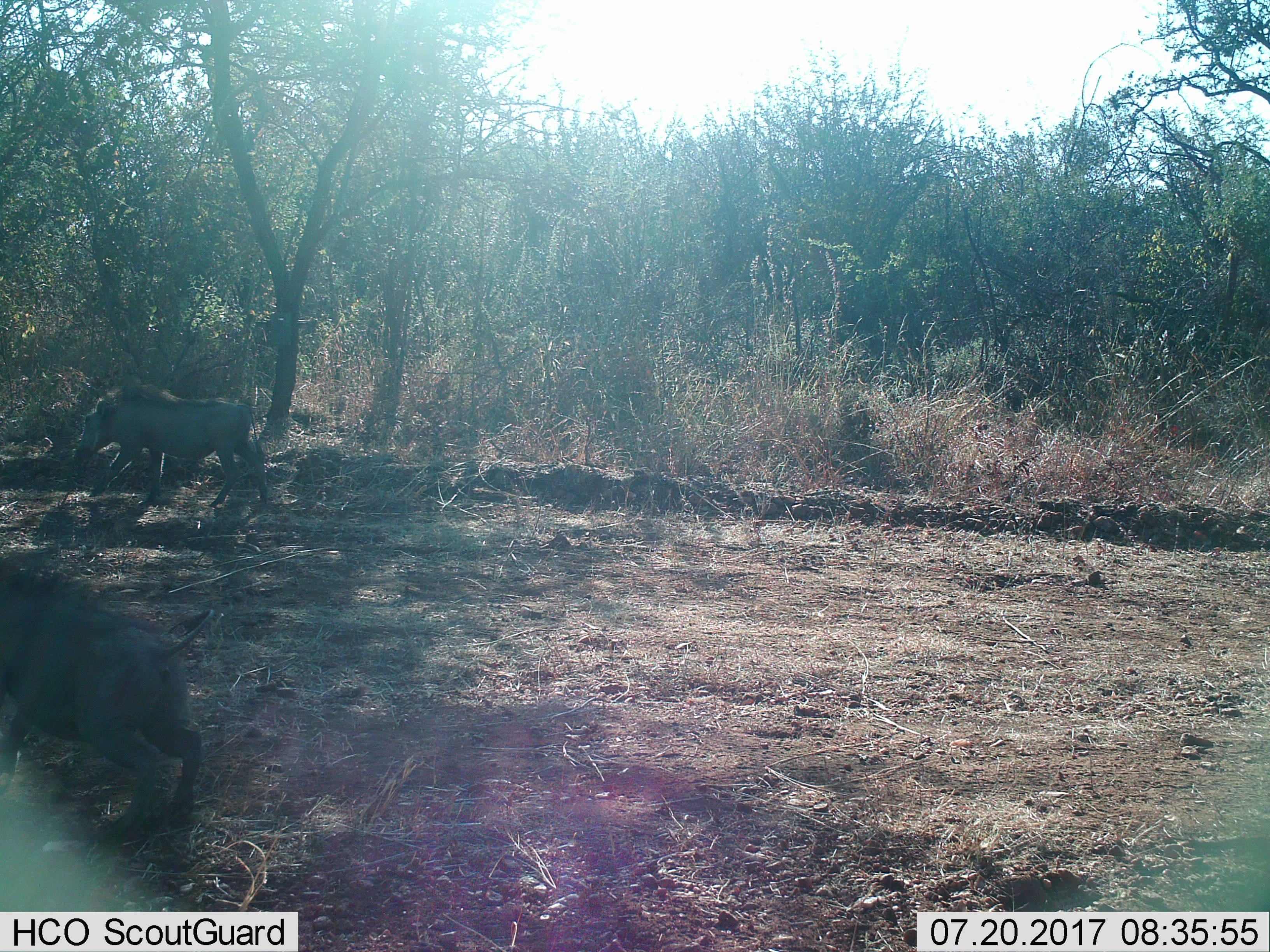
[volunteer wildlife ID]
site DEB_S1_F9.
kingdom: Animalia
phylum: Chordata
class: Mammalia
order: Artiodactyla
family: Suidae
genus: Phacochoerus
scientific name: Phacochoerus africanus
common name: warthog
Warthog (Phacochoerus africanus), count 1. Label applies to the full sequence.